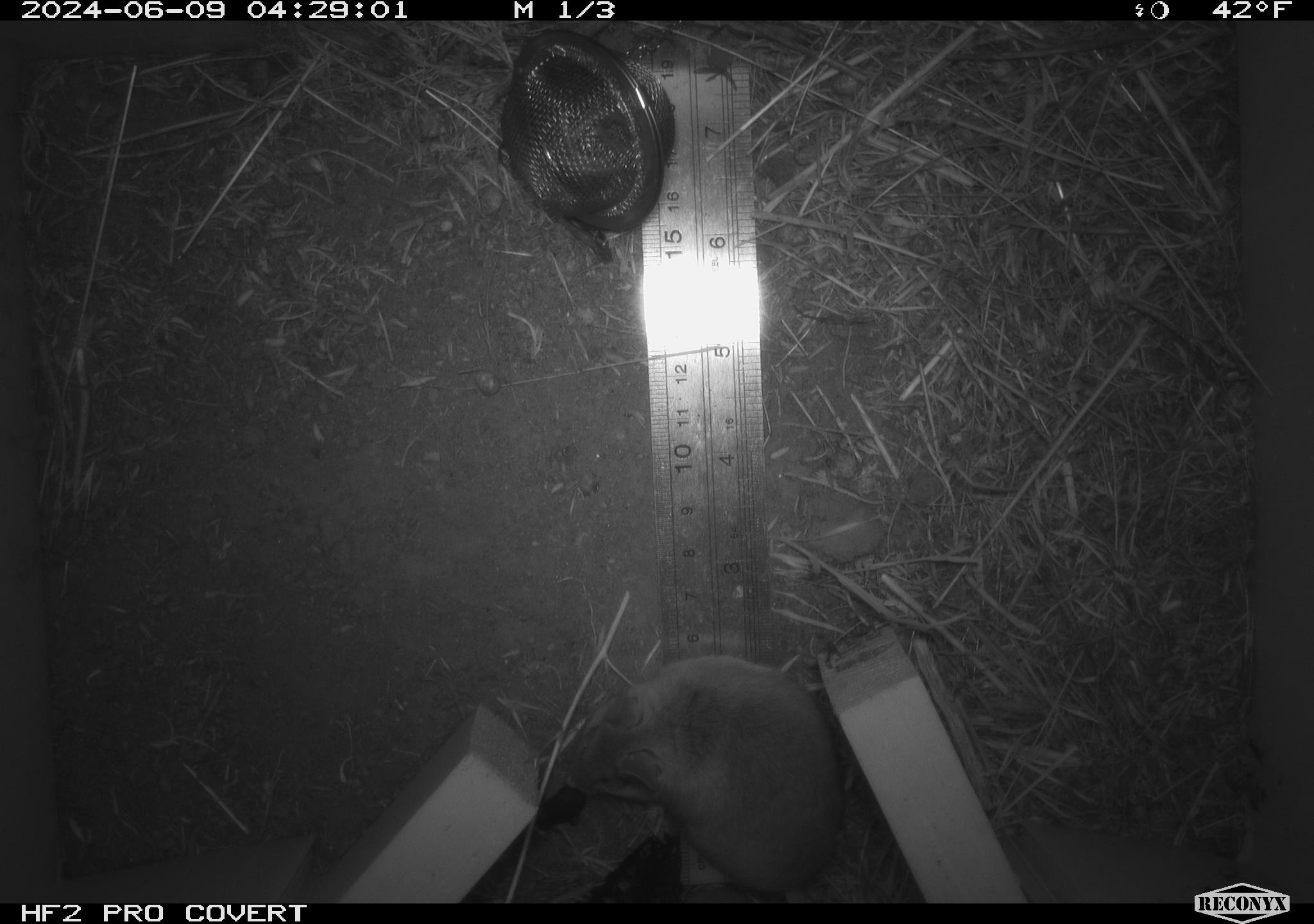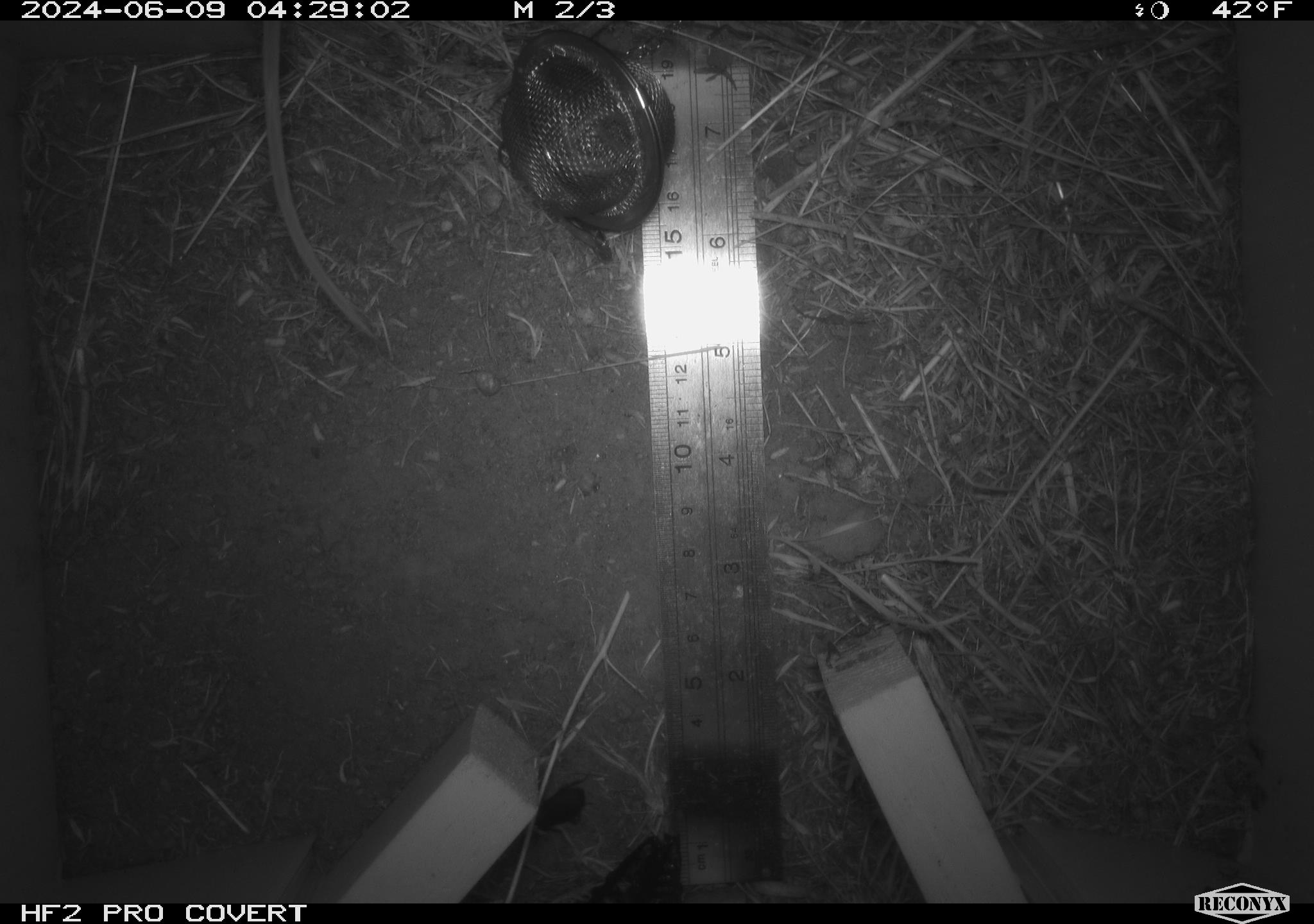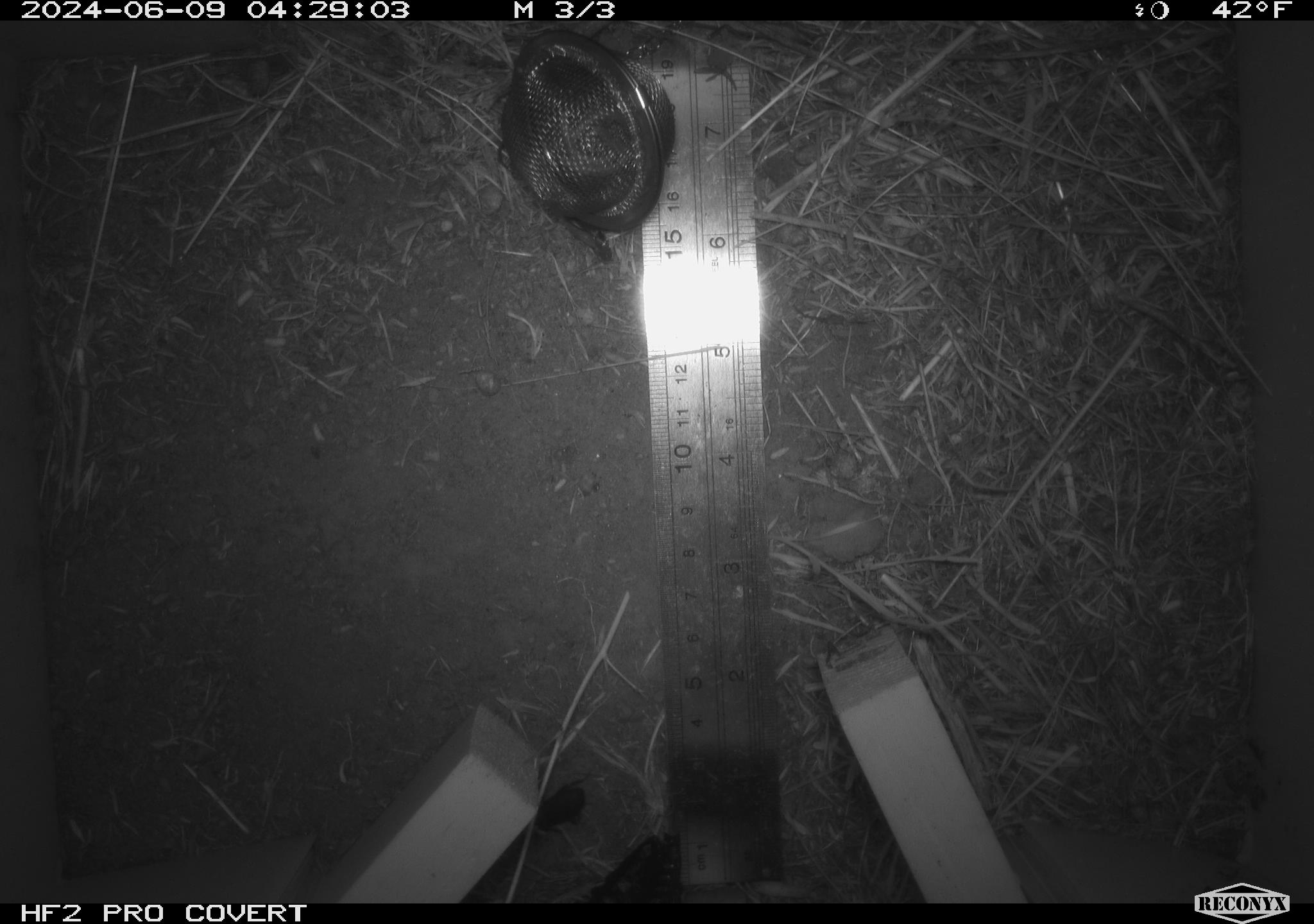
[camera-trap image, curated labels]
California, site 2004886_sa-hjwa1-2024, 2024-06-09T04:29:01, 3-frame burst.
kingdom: Animalia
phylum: Chordata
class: Mammalia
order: Rodentia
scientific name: Rodentia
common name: rodent